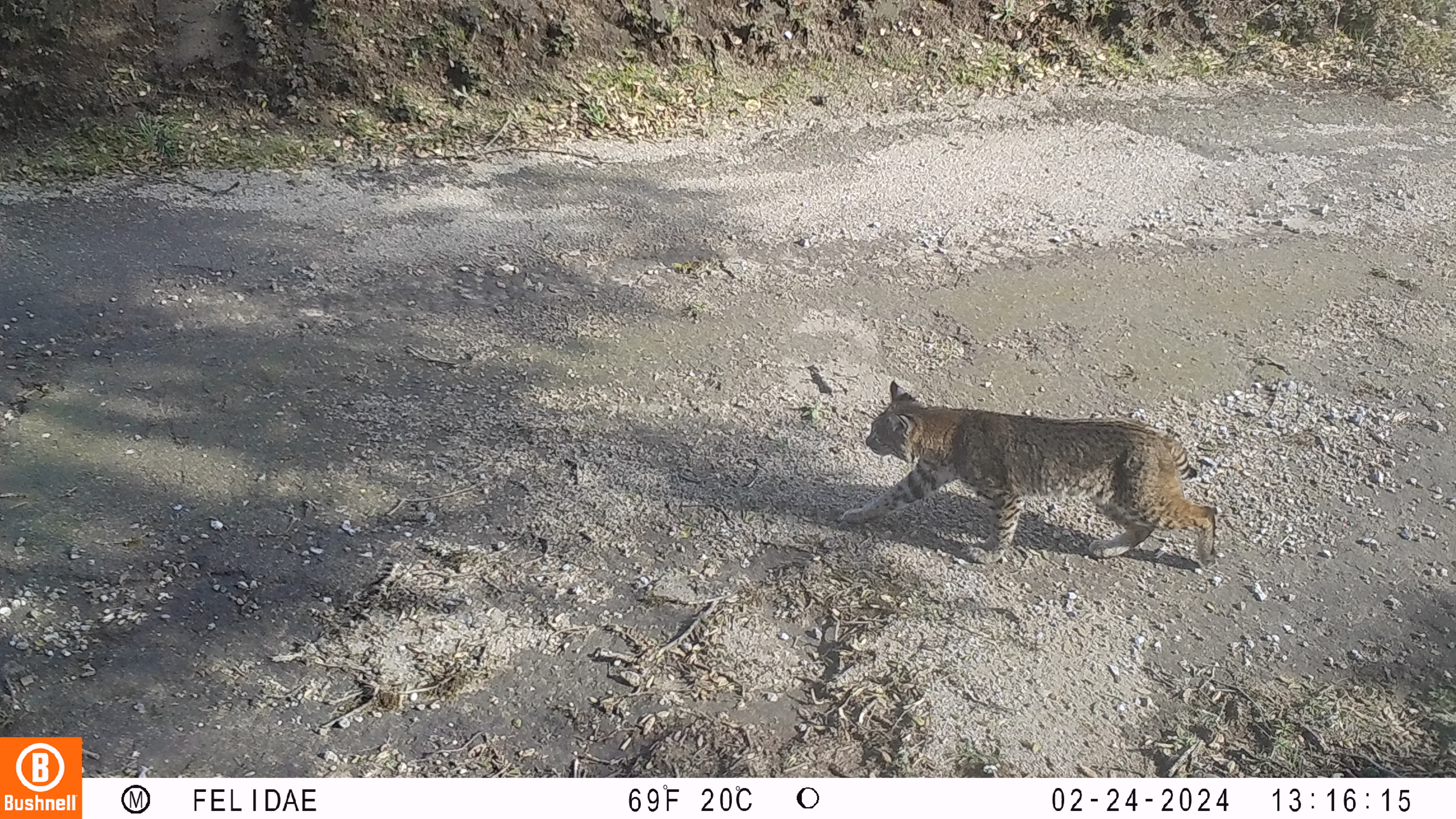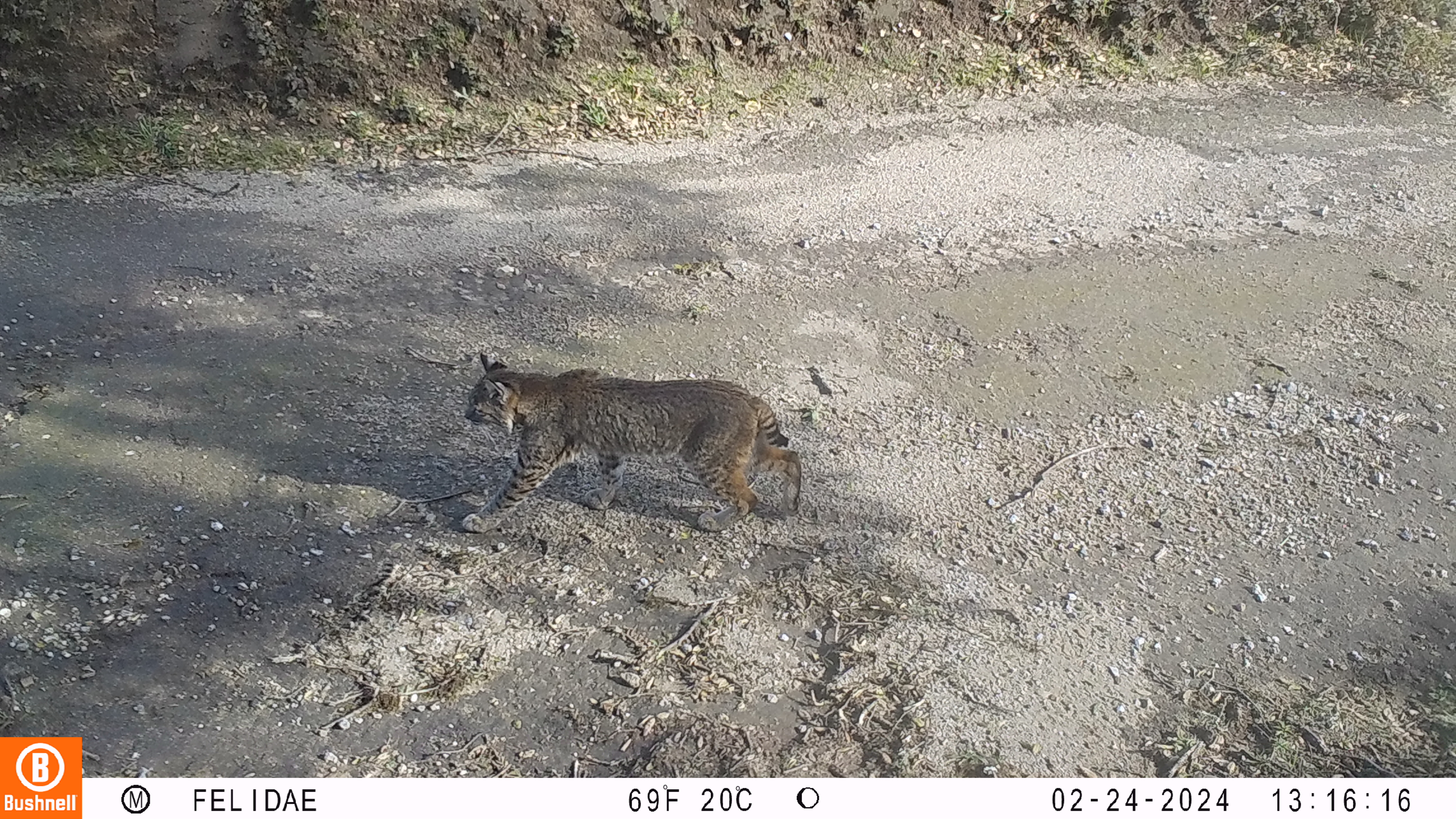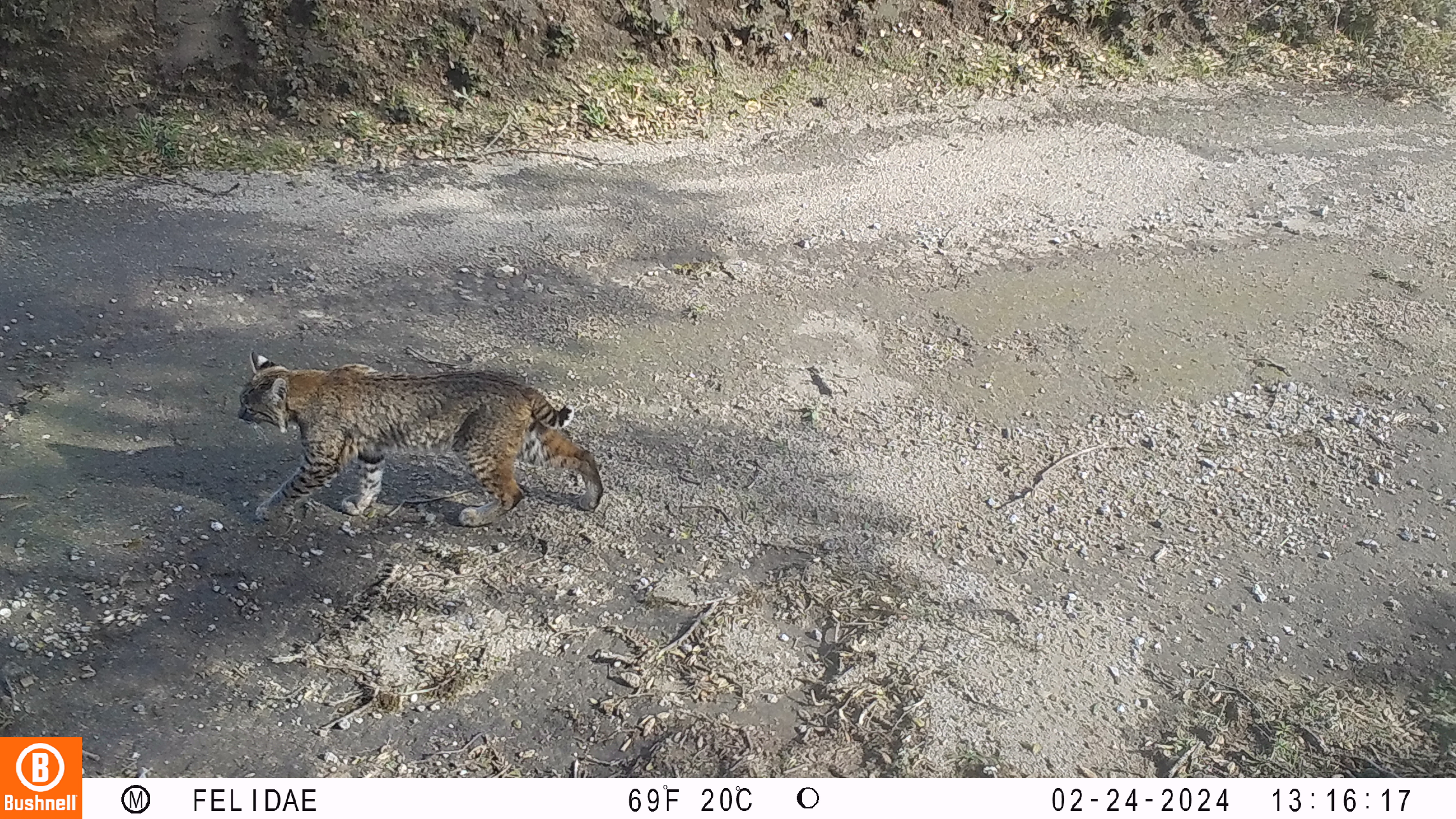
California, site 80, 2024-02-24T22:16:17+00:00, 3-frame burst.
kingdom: Animalia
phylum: Chordata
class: Mammalia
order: Carnivora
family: Felidae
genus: Lynx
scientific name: Lynx rufus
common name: bobcat